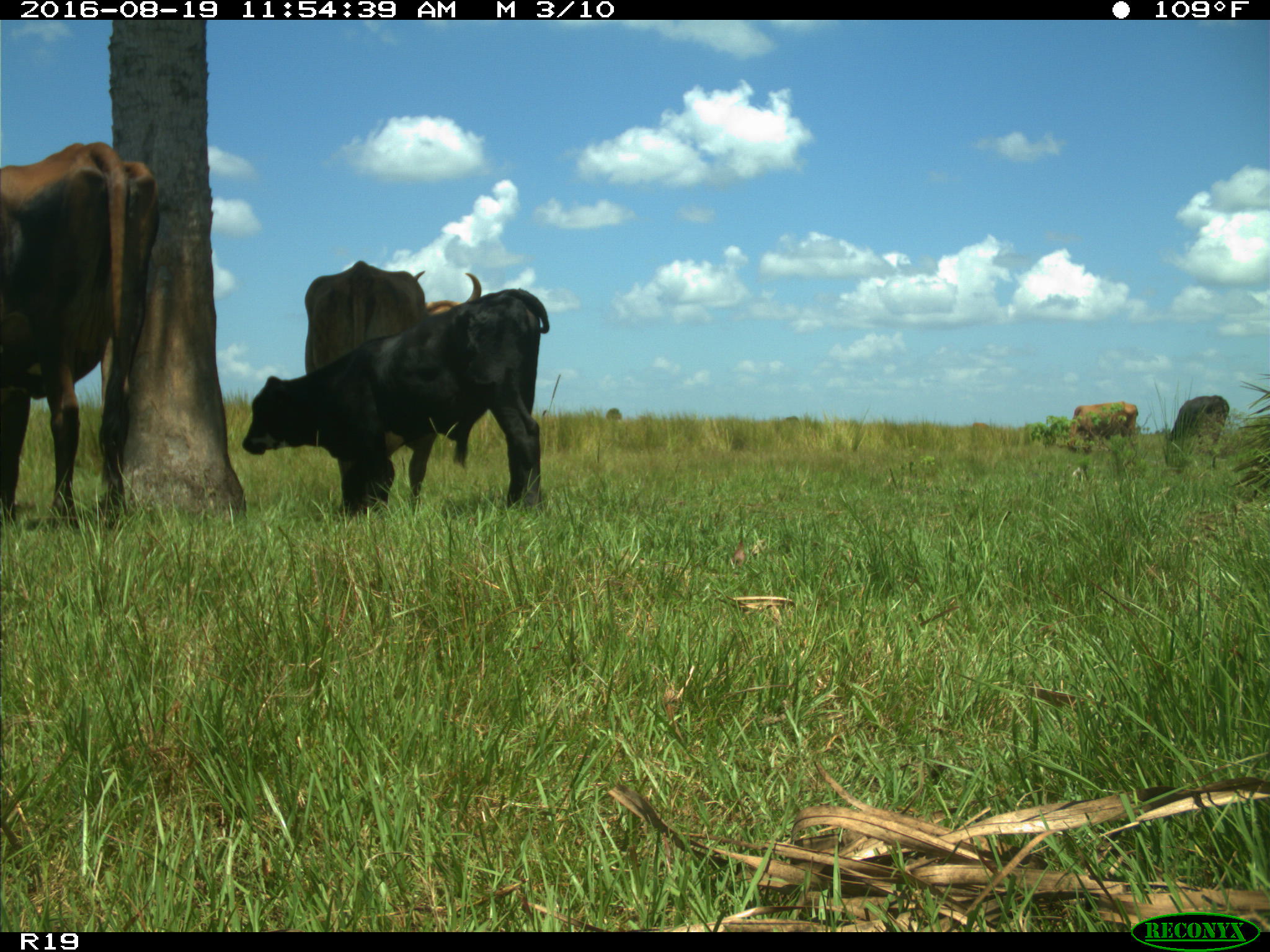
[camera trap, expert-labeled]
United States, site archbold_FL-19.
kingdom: Animalia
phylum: Chordata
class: Mammalia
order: Artiodactyla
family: Bovidae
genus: Bos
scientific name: Bos taurus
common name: domestic cow